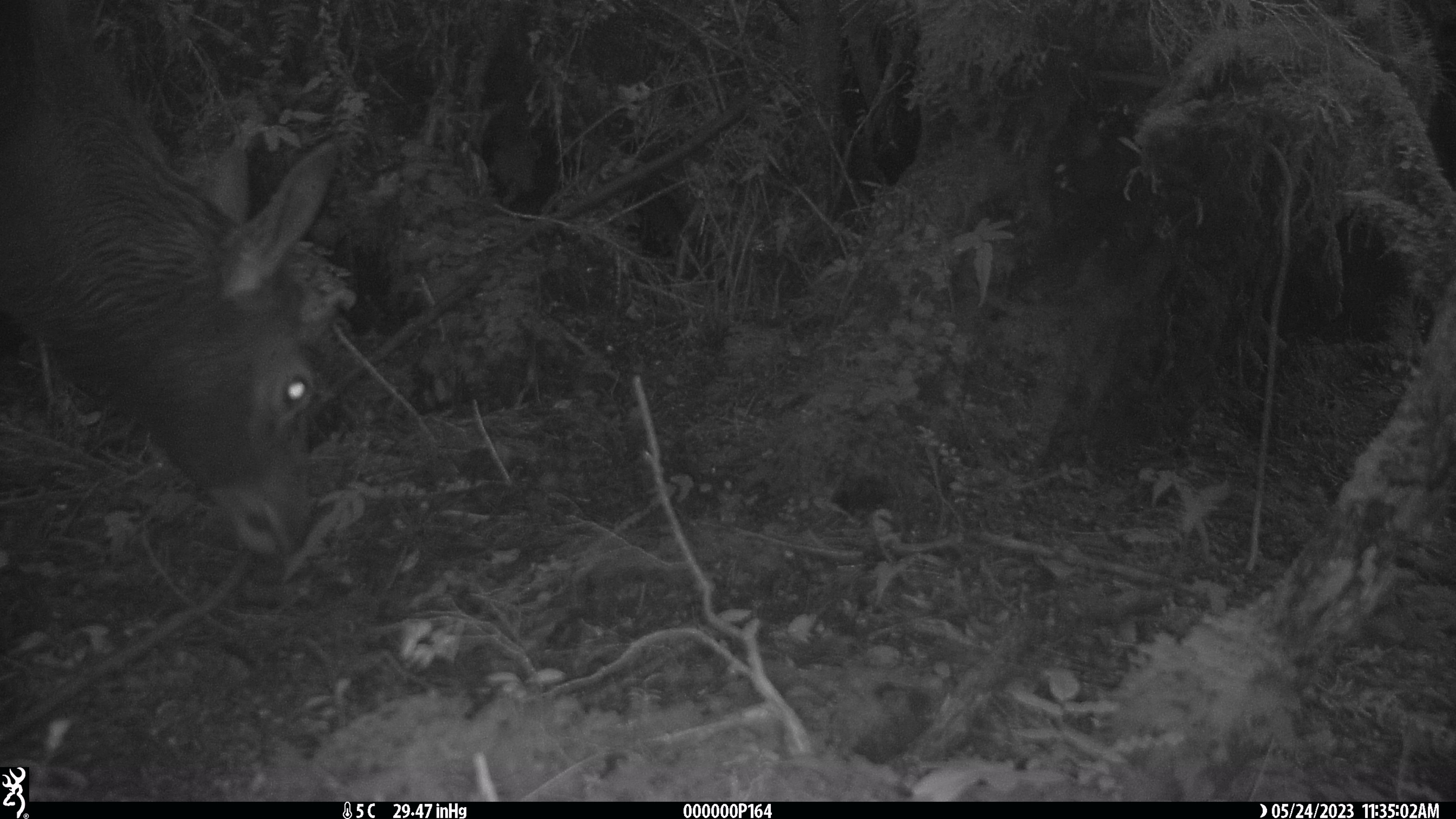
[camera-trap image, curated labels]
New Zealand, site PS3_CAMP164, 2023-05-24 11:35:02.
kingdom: Animalia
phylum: Chordata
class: Mammalia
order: Artiodactyla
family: Cervidae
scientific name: Cervidae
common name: deer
Deer (Cervidae).